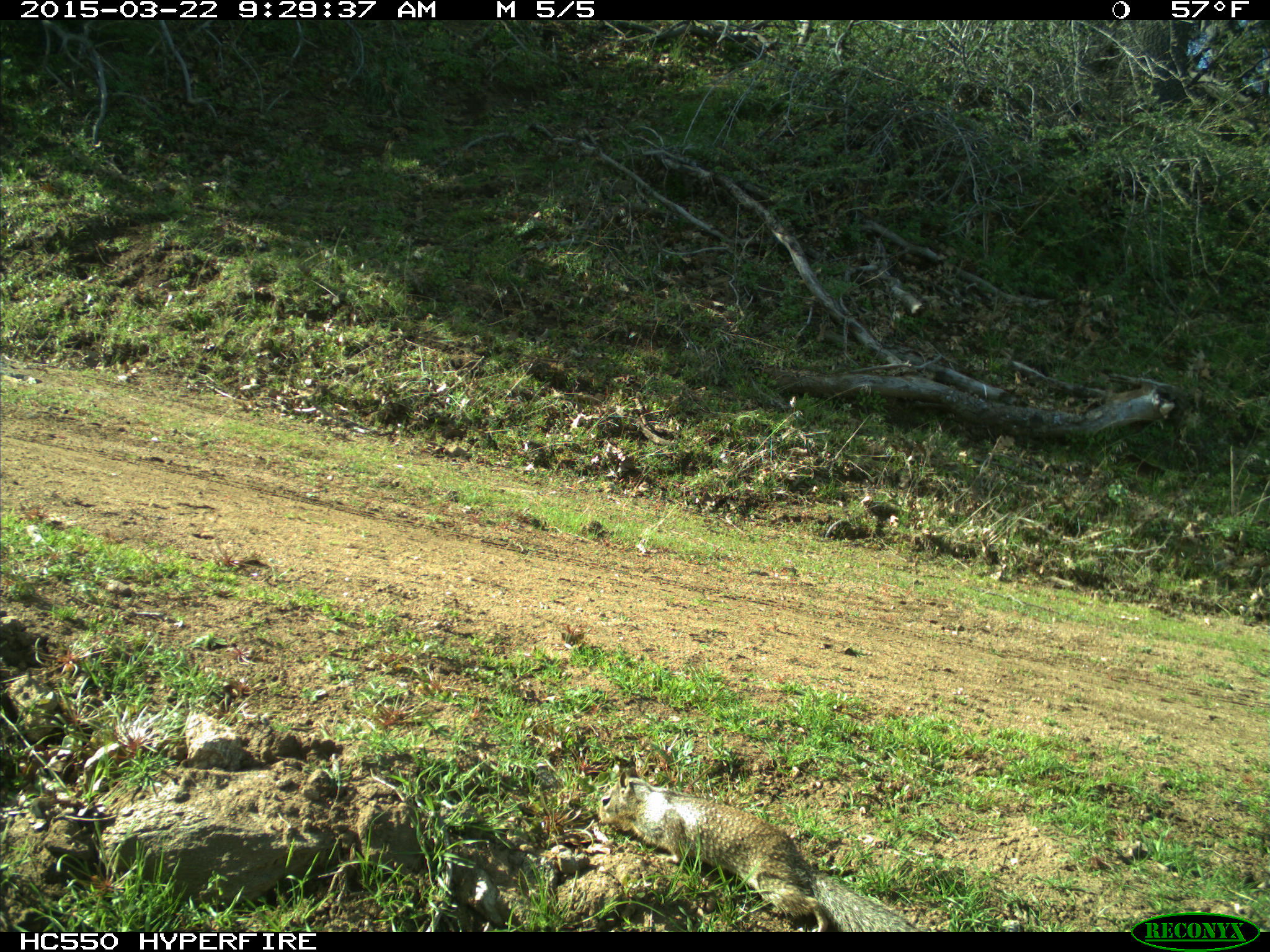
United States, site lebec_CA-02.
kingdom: Animalia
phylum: Chordata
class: Mammalia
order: Rodentia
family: Sciuridae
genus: Otospermophilus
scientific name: Otospermophilus beecheyi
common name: california ground squirrel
Otospermophilus beecheyi (california ground squirrel).